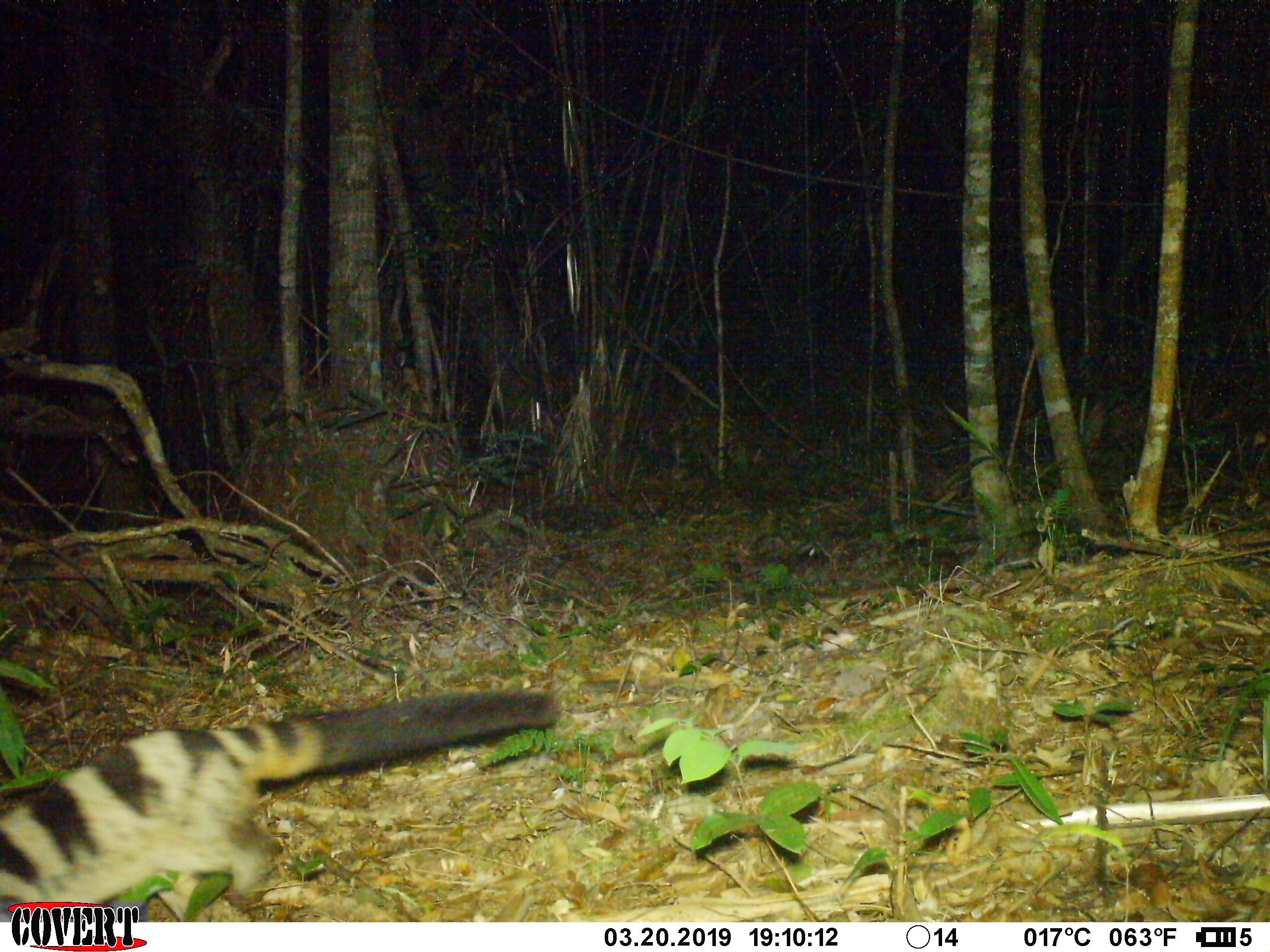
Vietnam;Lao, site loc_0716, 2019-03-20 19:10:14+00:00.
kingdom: Animalia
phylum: Chordata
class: Mammalia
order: Carnivora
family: Viverridae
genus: Chrotogale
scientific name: Chrotogale owstoni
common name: owston's civet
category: owstons civet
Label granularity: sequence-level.